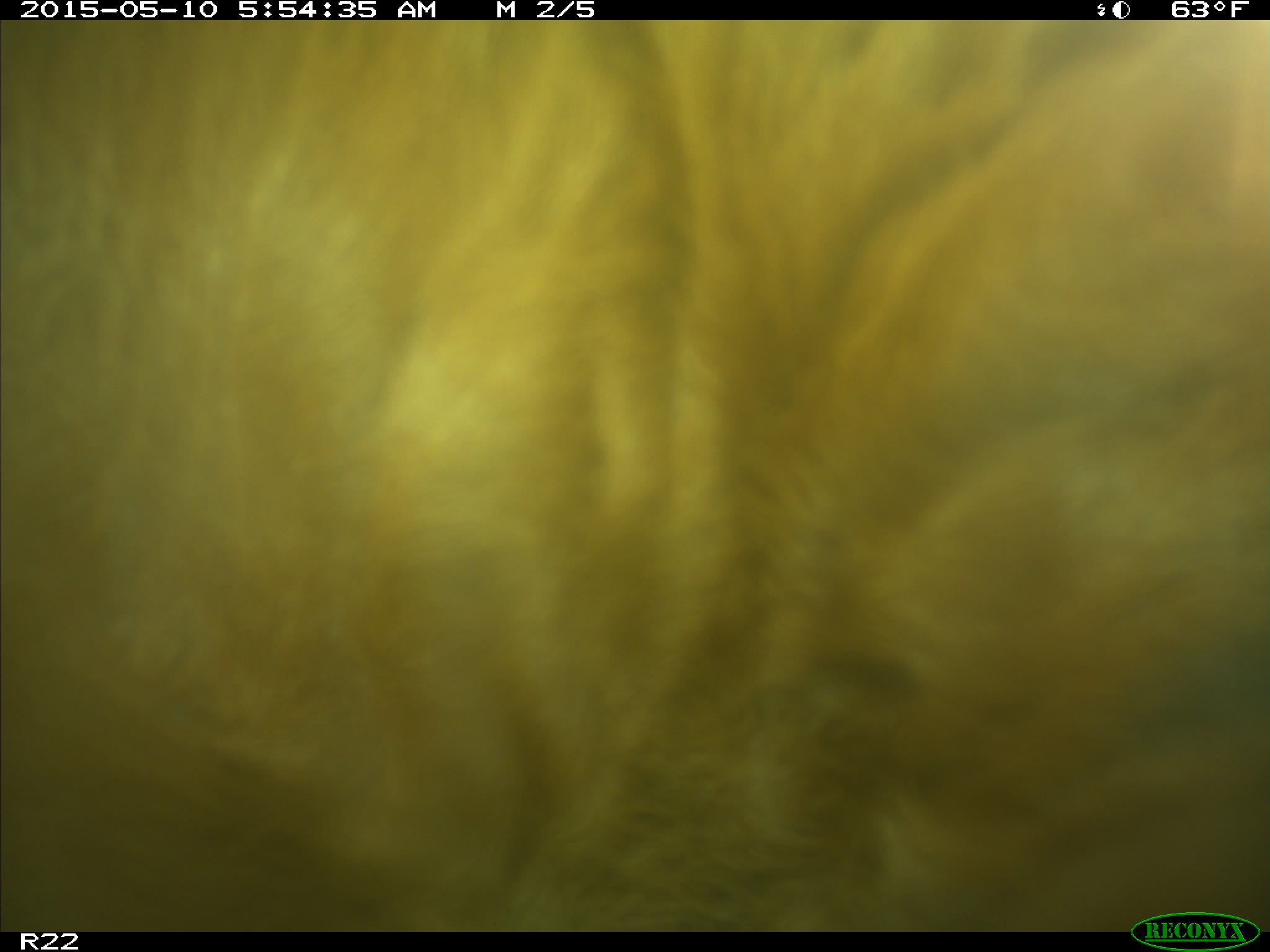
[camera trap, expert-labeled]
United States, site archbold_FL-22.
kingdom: Animalia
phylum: Chordata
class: Mammalia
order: Artiodactyla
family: Bovidae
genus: Bos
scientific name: Bos taurus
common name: domestic cow